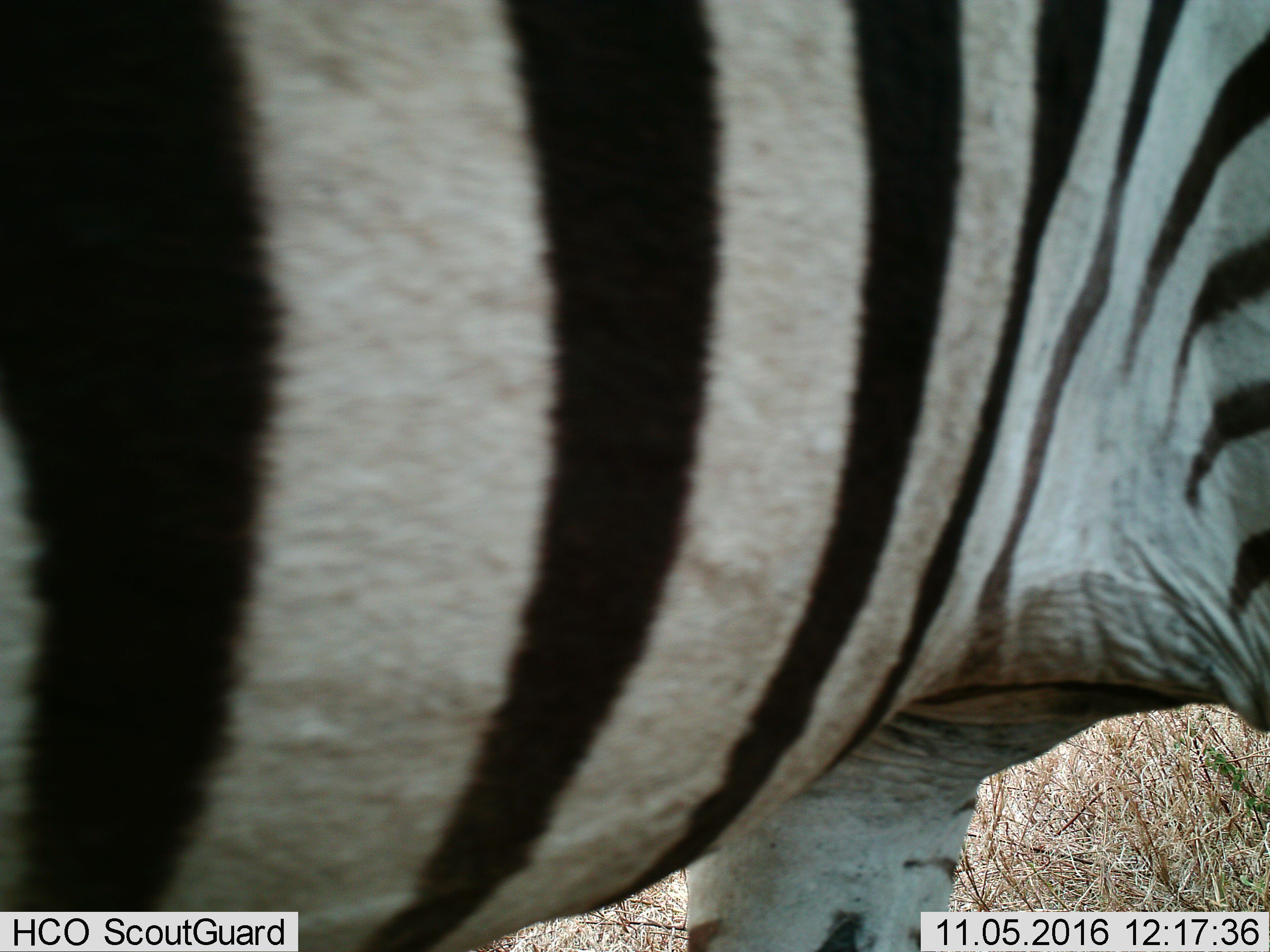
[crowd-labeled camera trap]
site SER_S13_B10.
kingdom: Animalia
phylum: Chordata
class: Mammalia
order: Perissodactyla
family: Equidae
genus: Equus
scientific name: Equus quagga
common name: plains zebra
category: zebraplains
Zebraplains (plains zebra) (Equus quagga), count 1. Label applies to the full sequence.